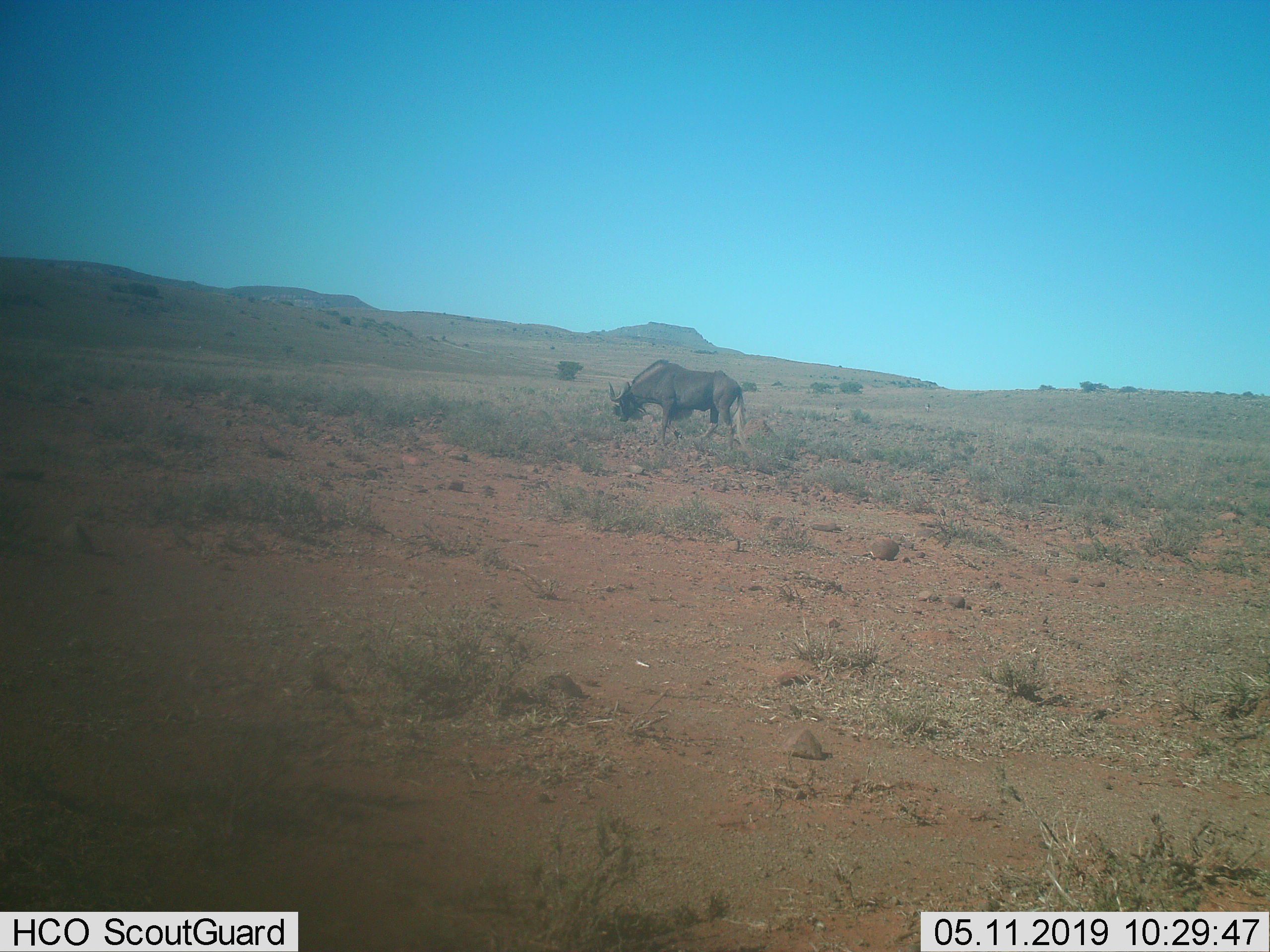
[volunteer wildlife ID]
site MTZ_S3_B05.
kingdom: Animalia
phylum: Chordata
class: Mammalia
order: Artiodactyla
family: Bovidae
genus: Connochaetes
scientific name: Connochaetes gnou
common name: black wildebeest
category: wildebeestblack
Wildebeestblack (black wildebeest) (Connochaetes gnou), count 1. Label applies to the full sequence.